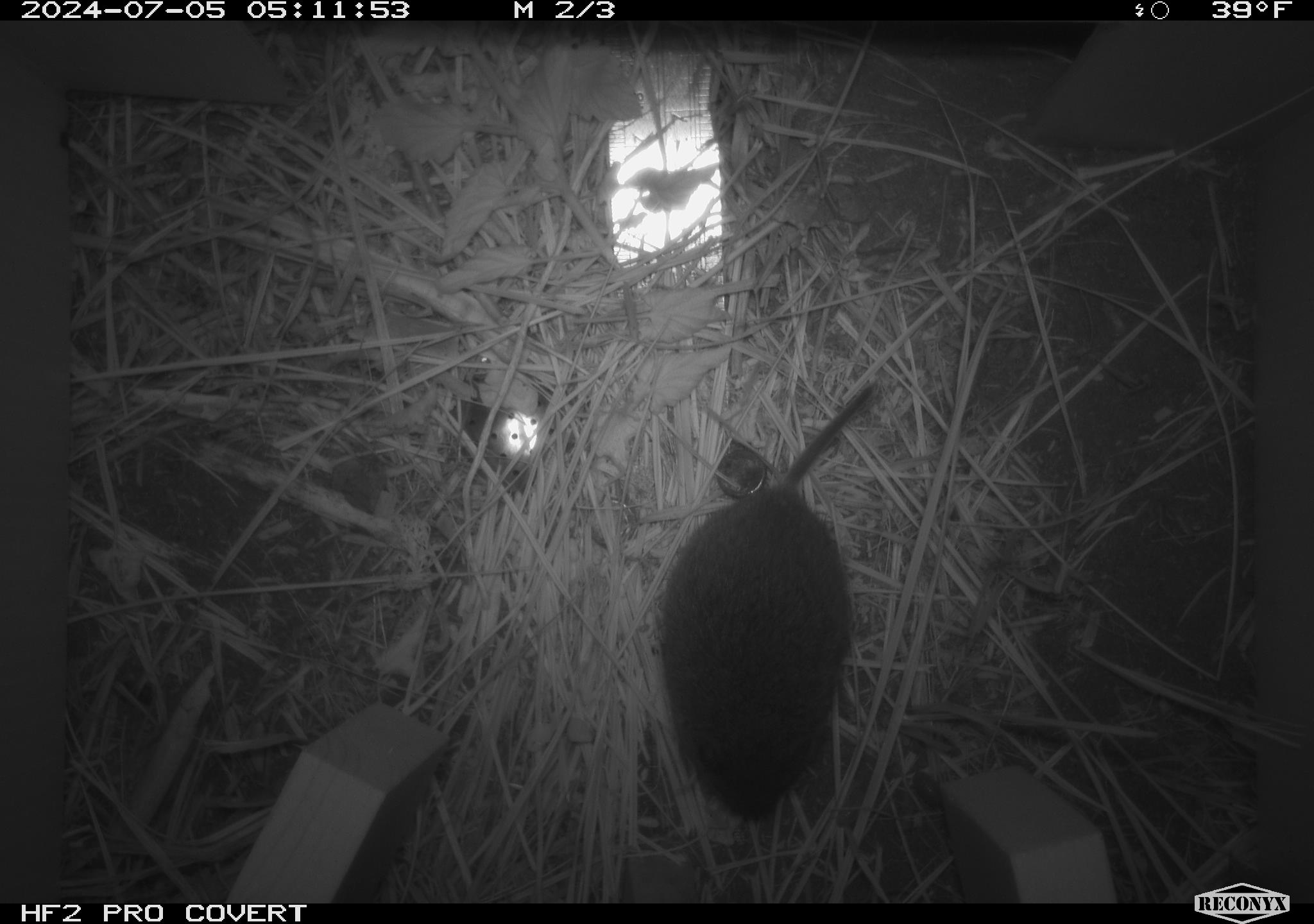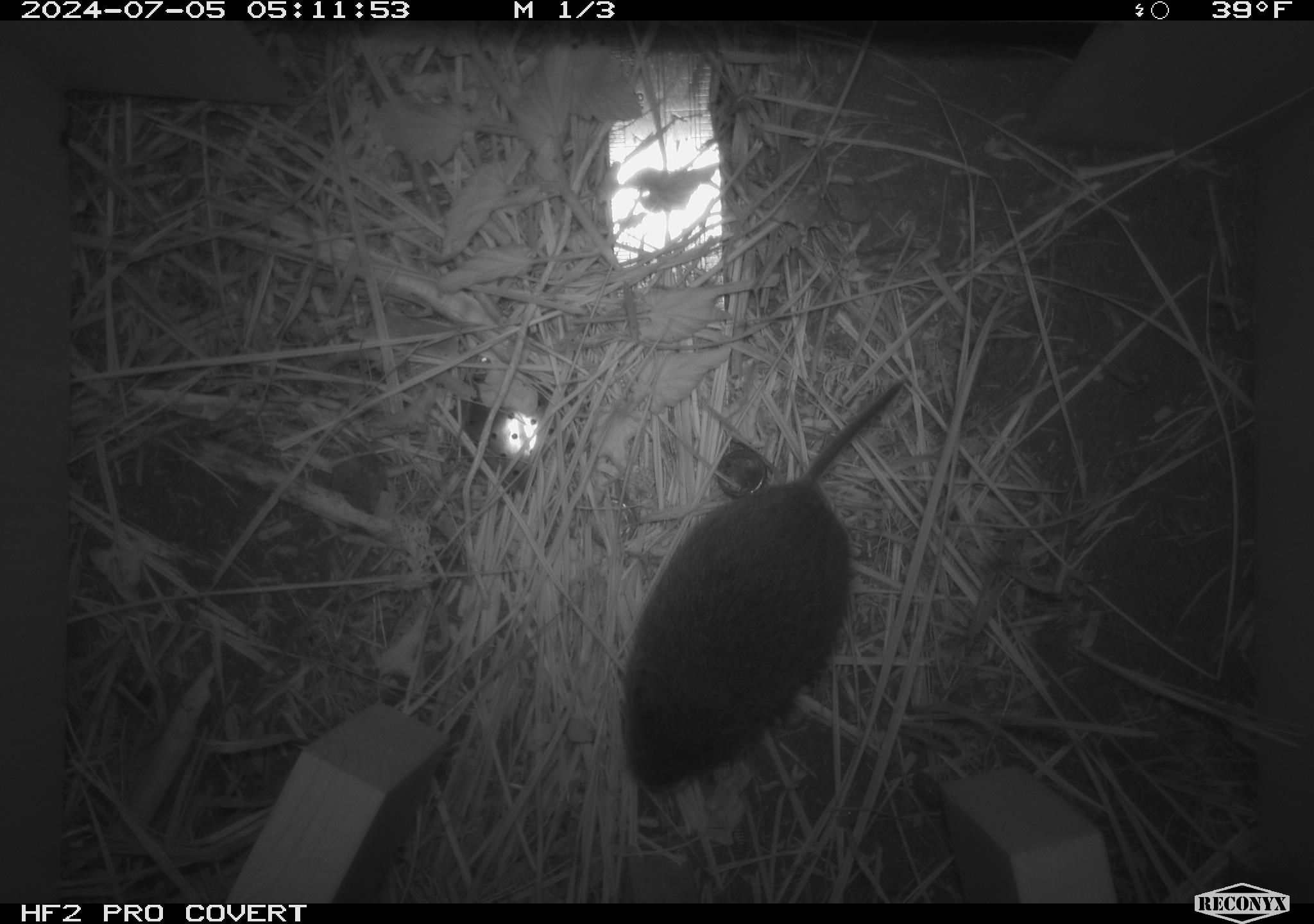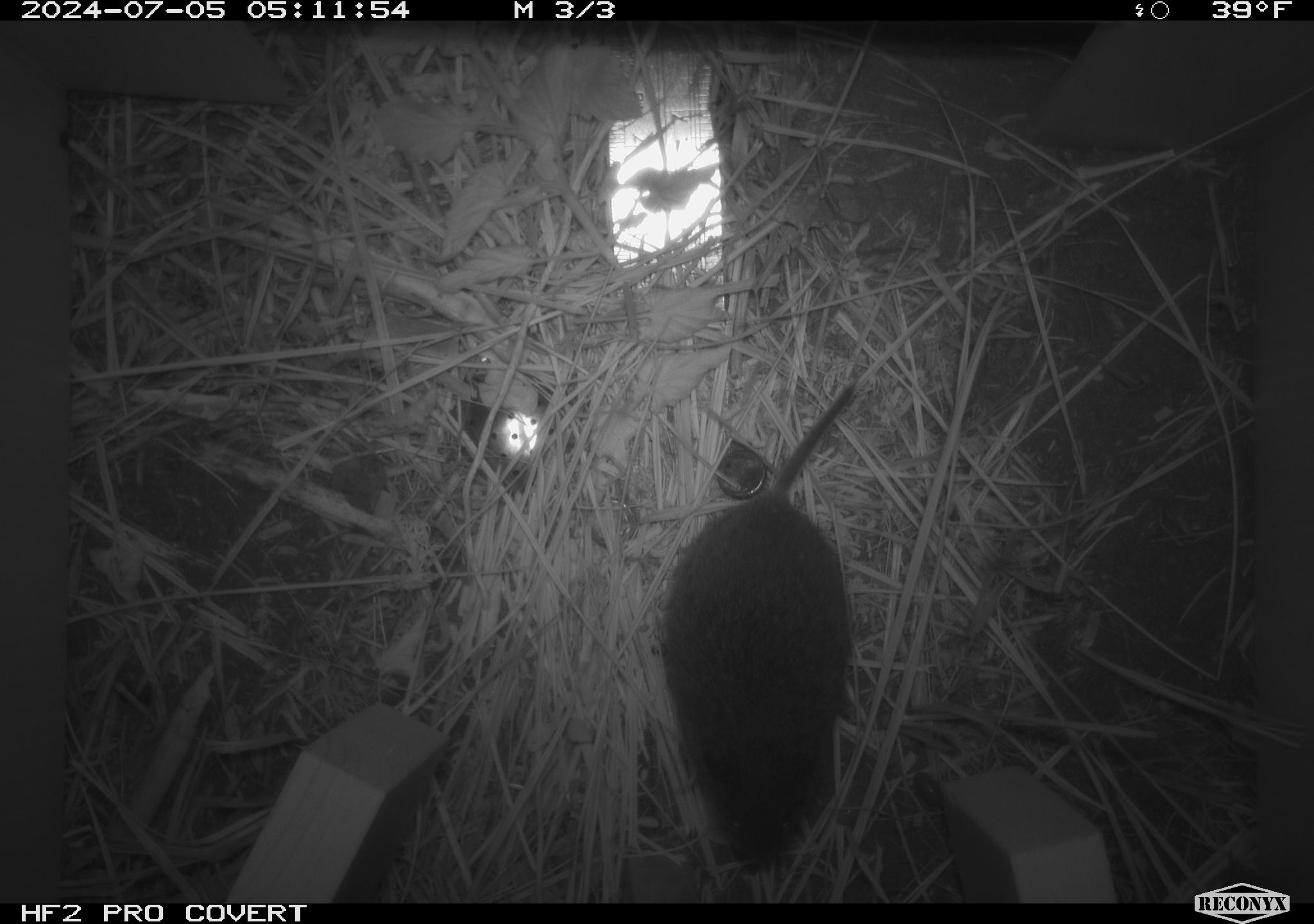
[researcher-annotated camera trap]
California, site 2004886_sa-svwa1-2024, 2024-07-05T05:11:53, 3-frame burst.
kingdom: Animalia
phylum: Chordata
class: Mammalia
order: Rodentia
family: Cricetidae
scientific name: Arvicolinae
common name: voles, lemmings, and muskrats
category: arvicolinae subfamily